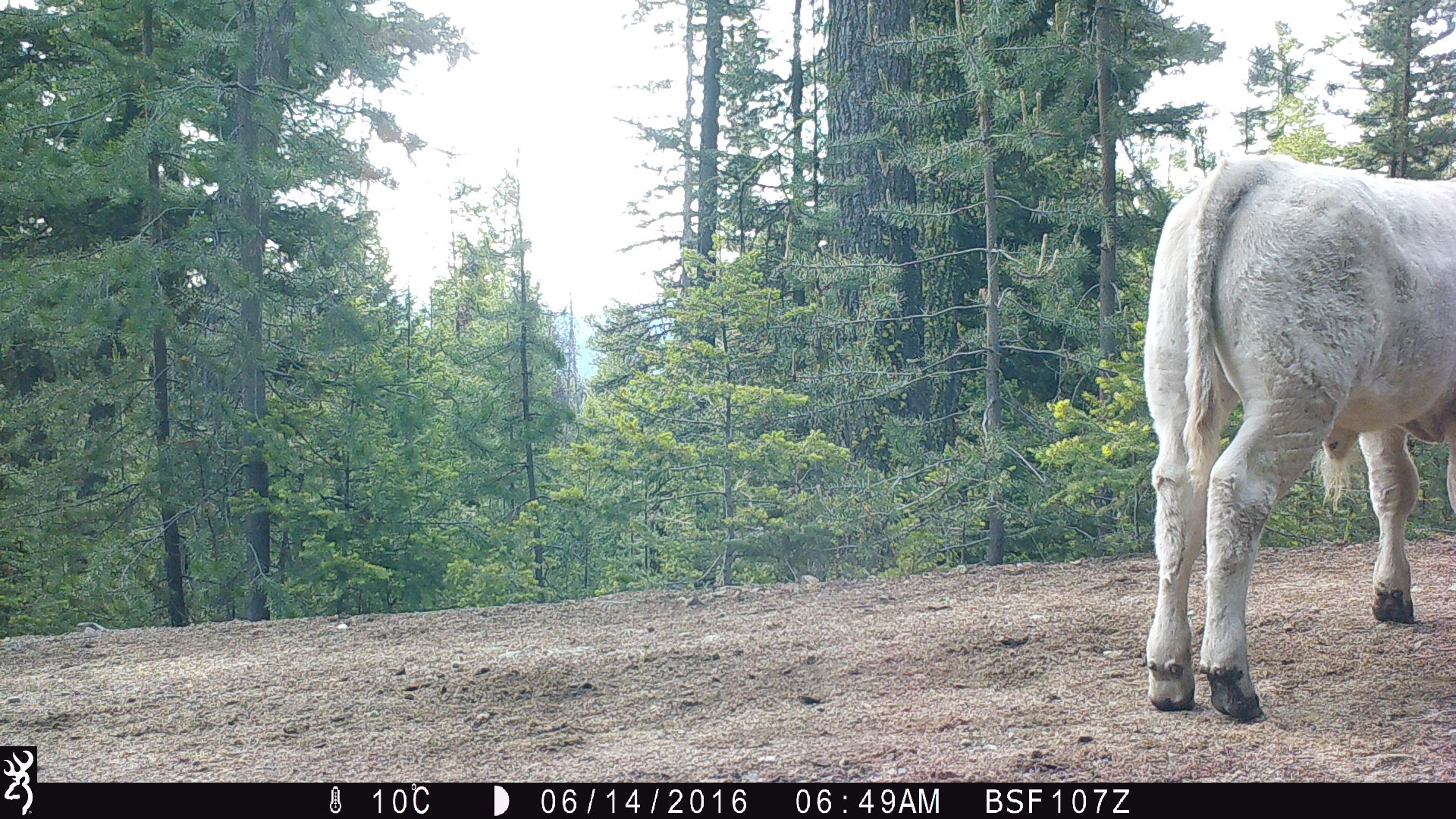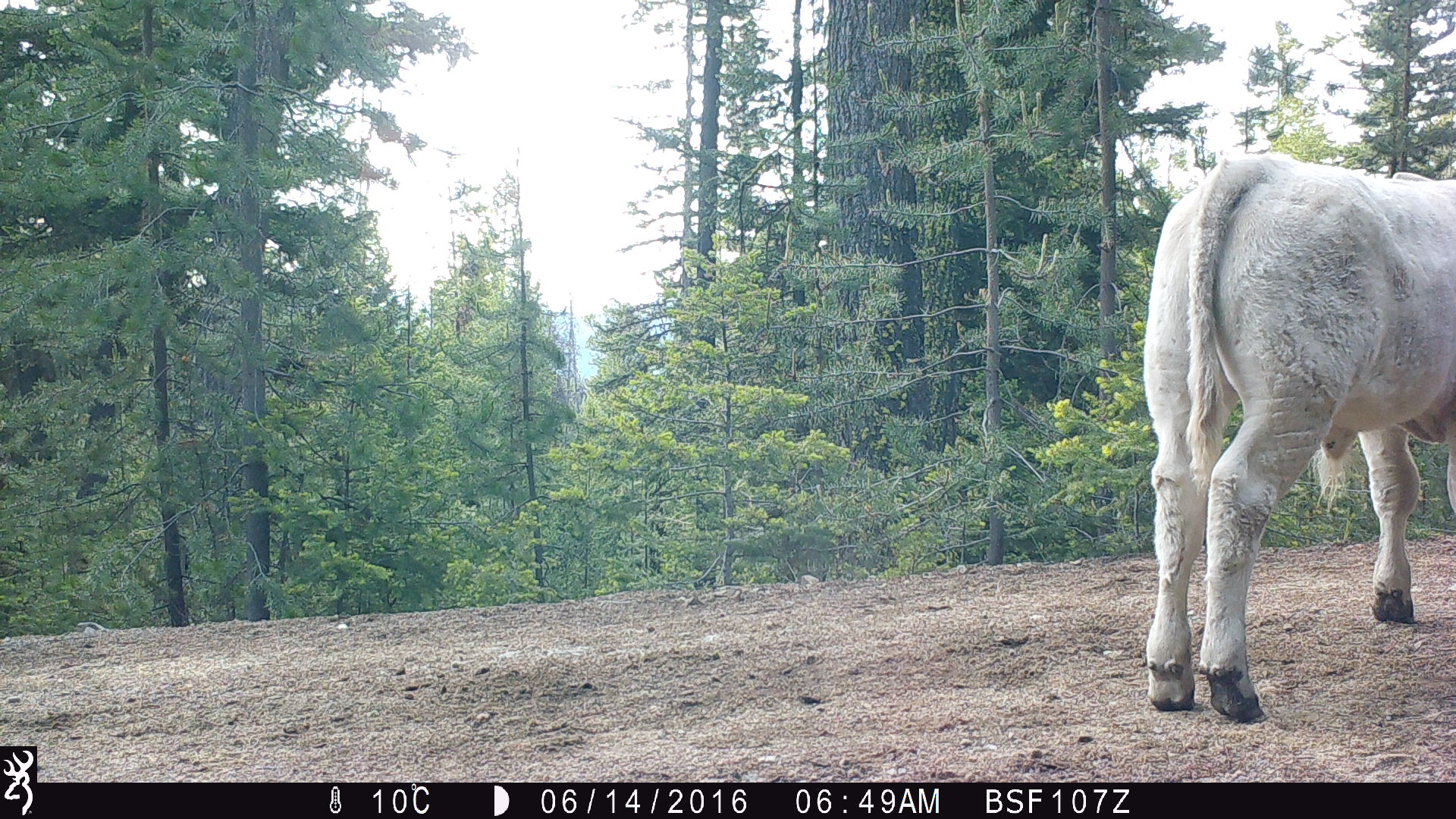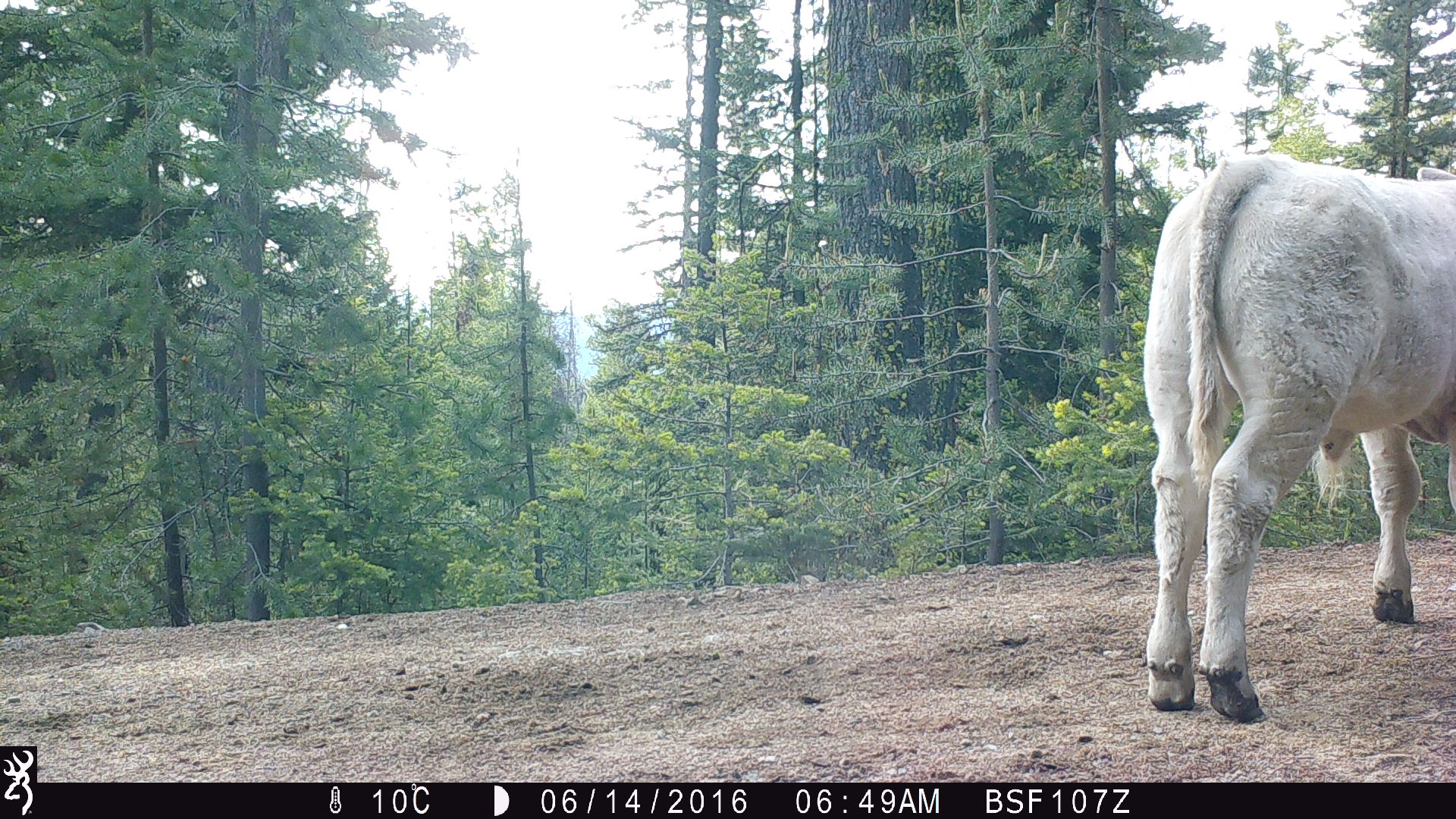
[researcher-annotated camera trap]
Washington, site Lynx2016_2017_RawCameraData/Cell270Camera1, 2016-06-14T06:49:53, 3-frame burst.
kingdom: Animalia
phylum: Chordata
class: Mammalia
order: Artiodactyla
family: Bovidae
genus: Bos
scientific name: Bos taurus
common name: domestic cattle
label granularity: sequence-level